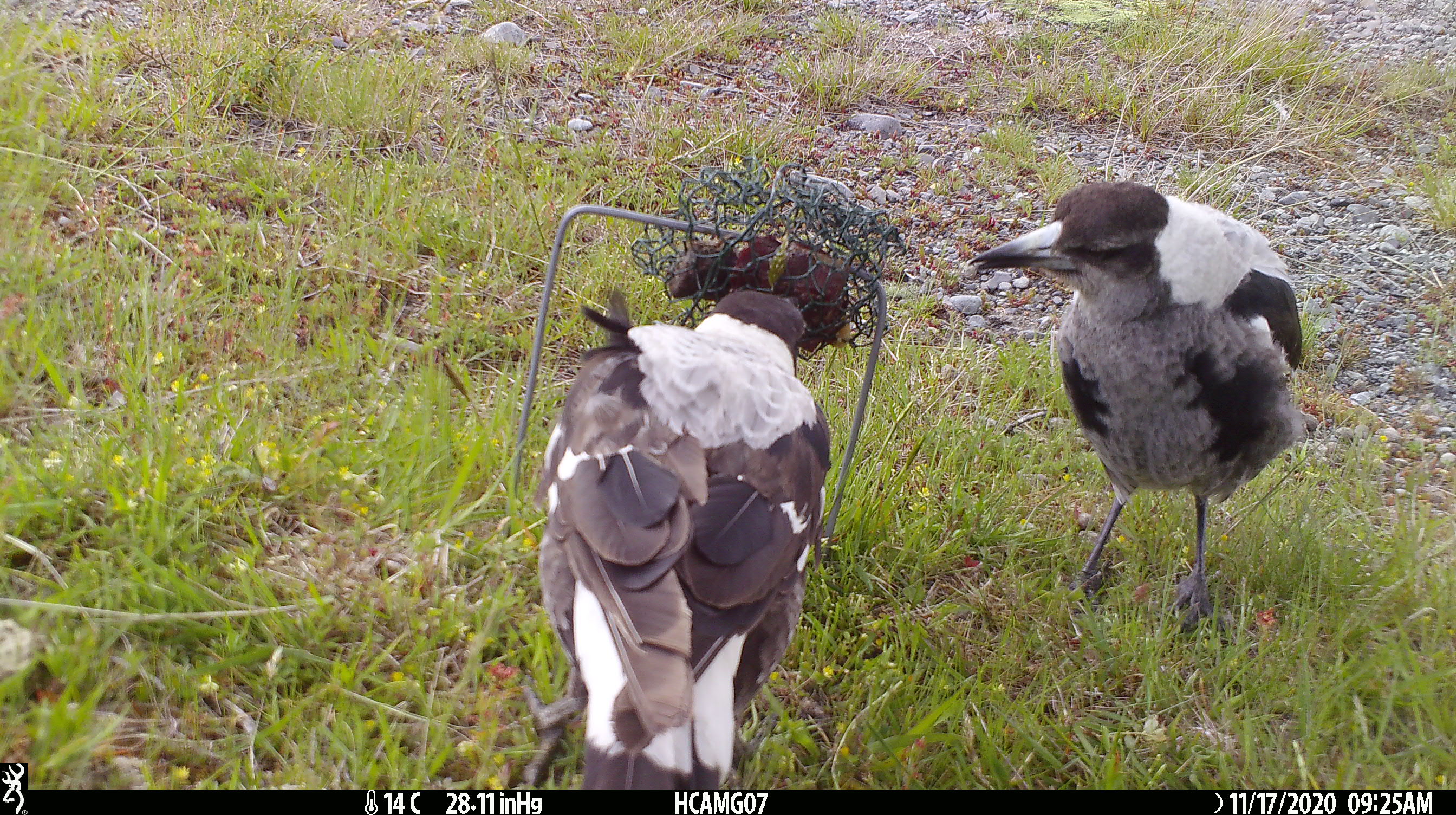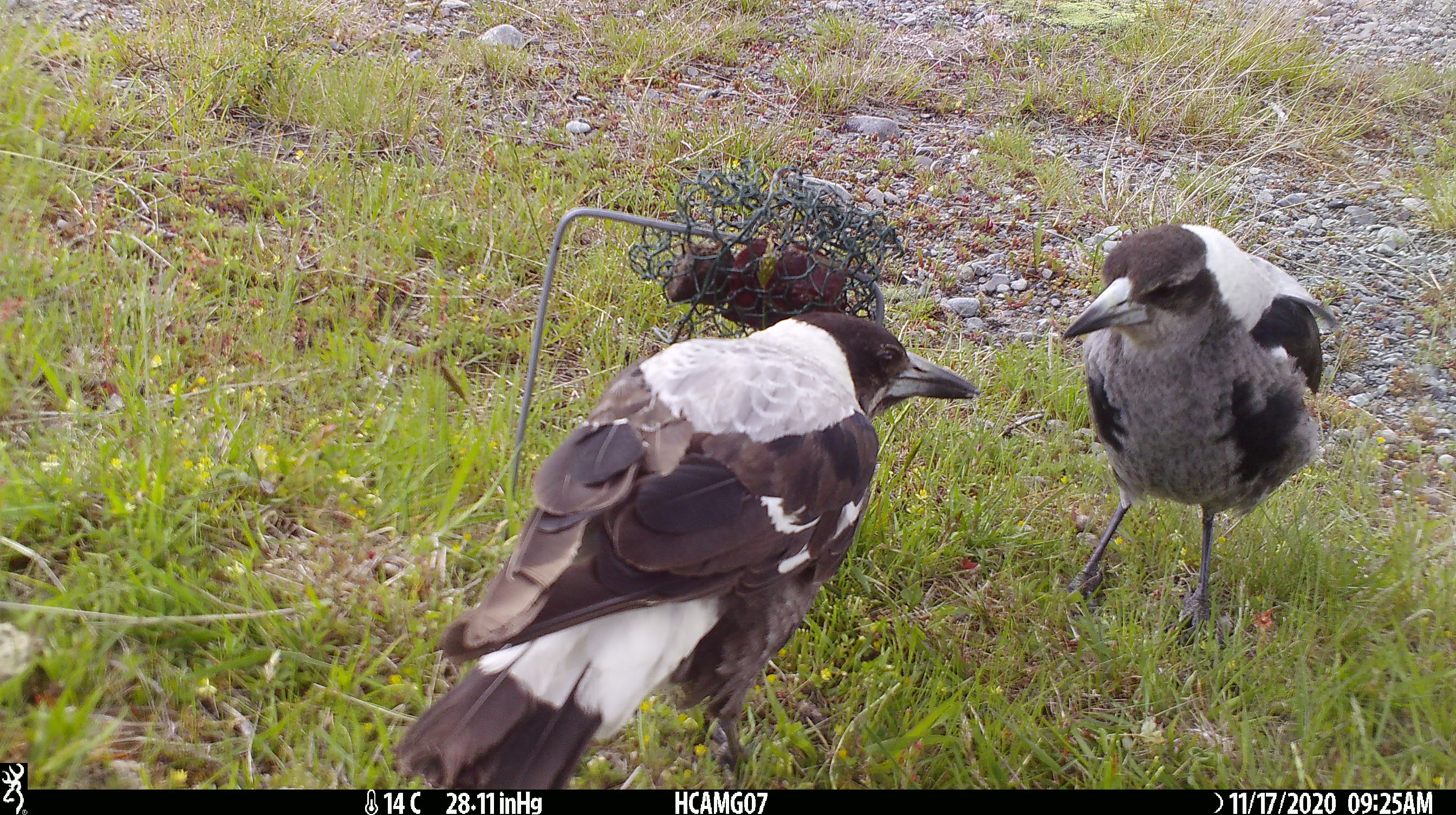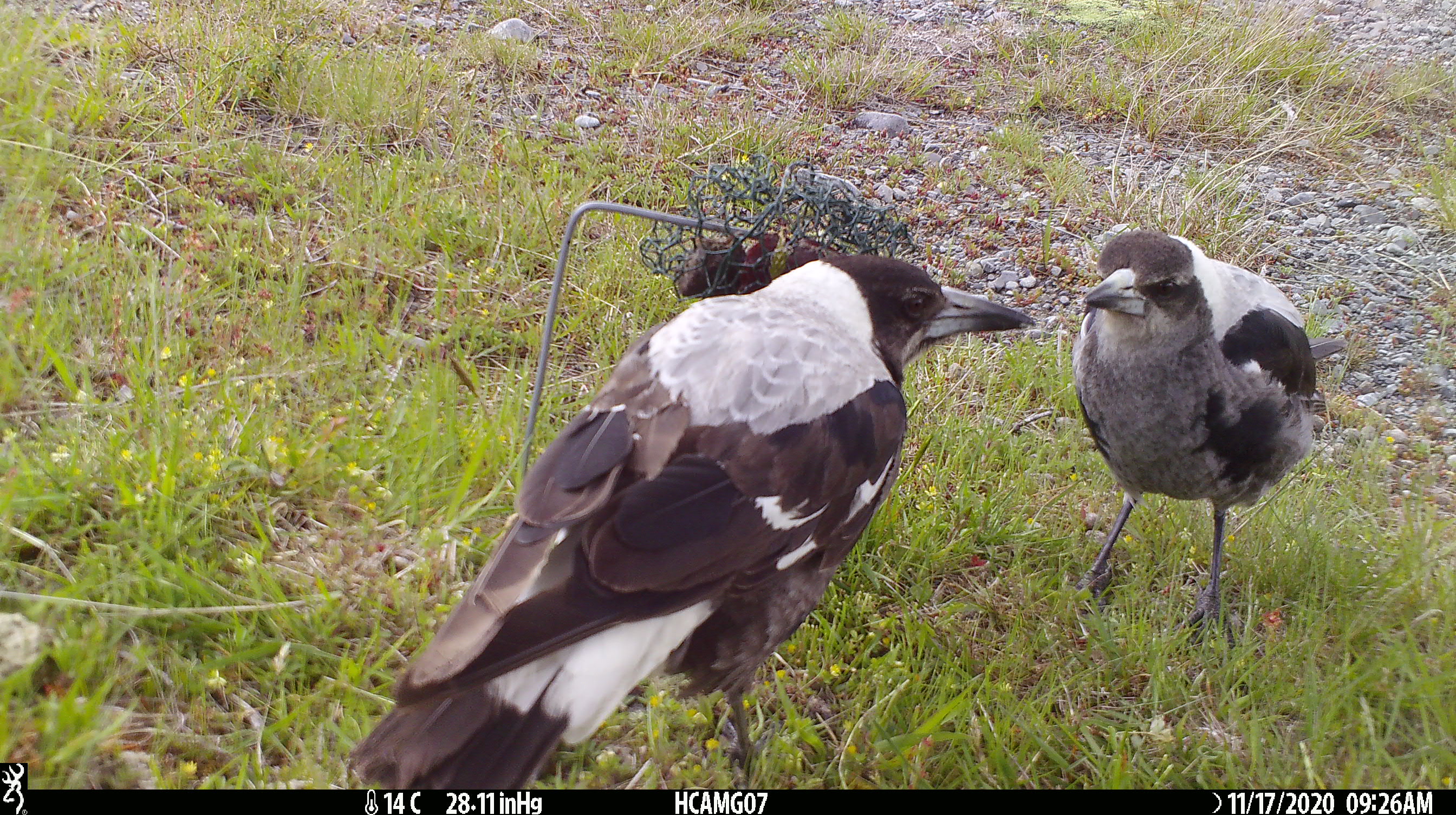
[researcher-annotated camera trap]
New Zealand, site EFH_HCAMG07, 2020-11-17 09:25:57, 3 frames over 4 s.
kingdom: Animalia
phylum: Chordata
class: Aves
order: Passeriformes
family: Artamidae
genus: Gymnorhina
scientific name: Gymnorhina tibicen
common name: australian magpie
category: magpie